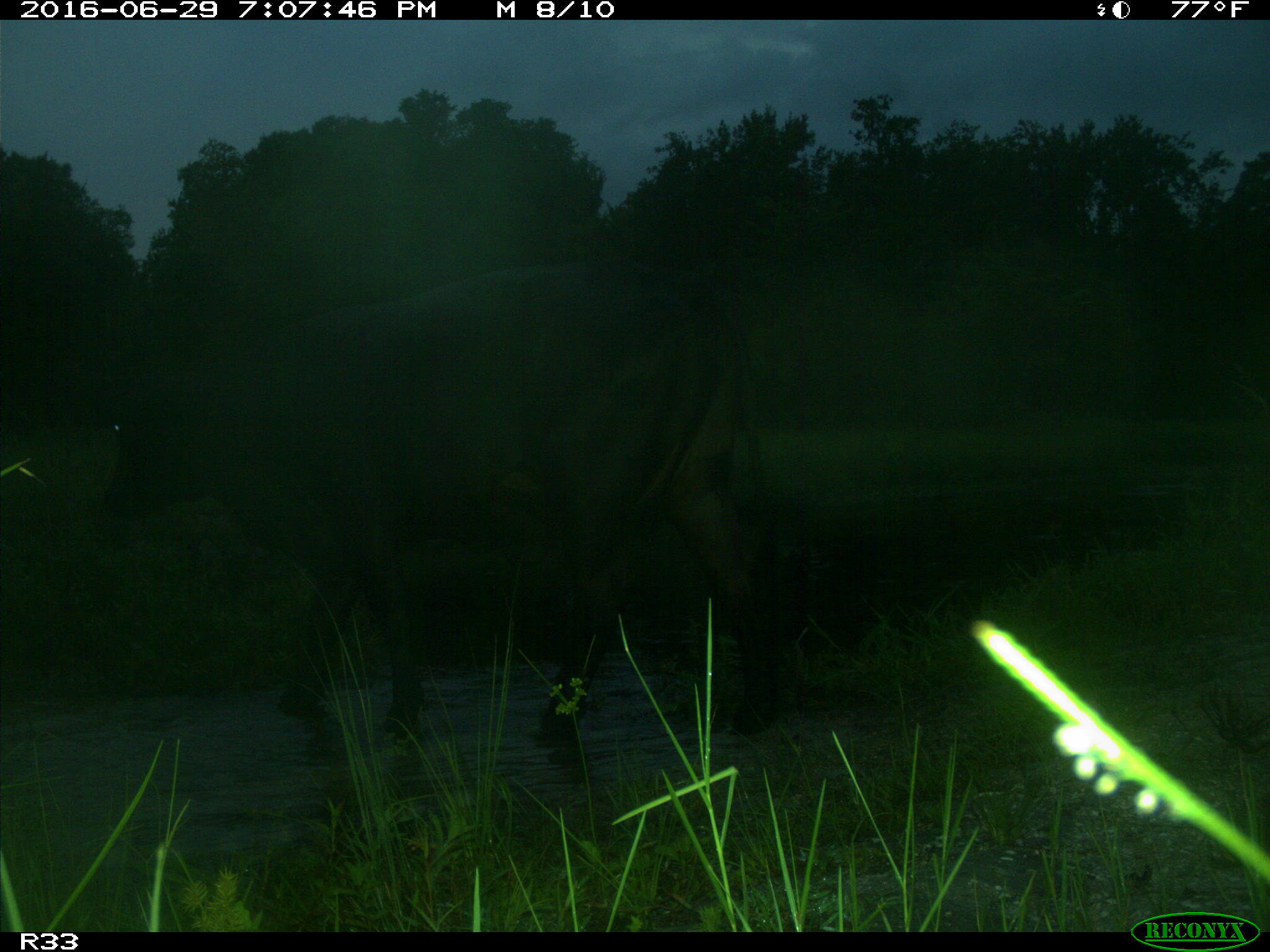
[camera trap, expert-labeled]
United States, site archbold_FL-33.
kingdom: Animalia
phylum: Chordata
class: Mammalia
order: Artiodactyla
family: Bovidae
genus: Bos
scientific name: Bos taurus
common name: domestic cow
Bos taurus (domestic cow).